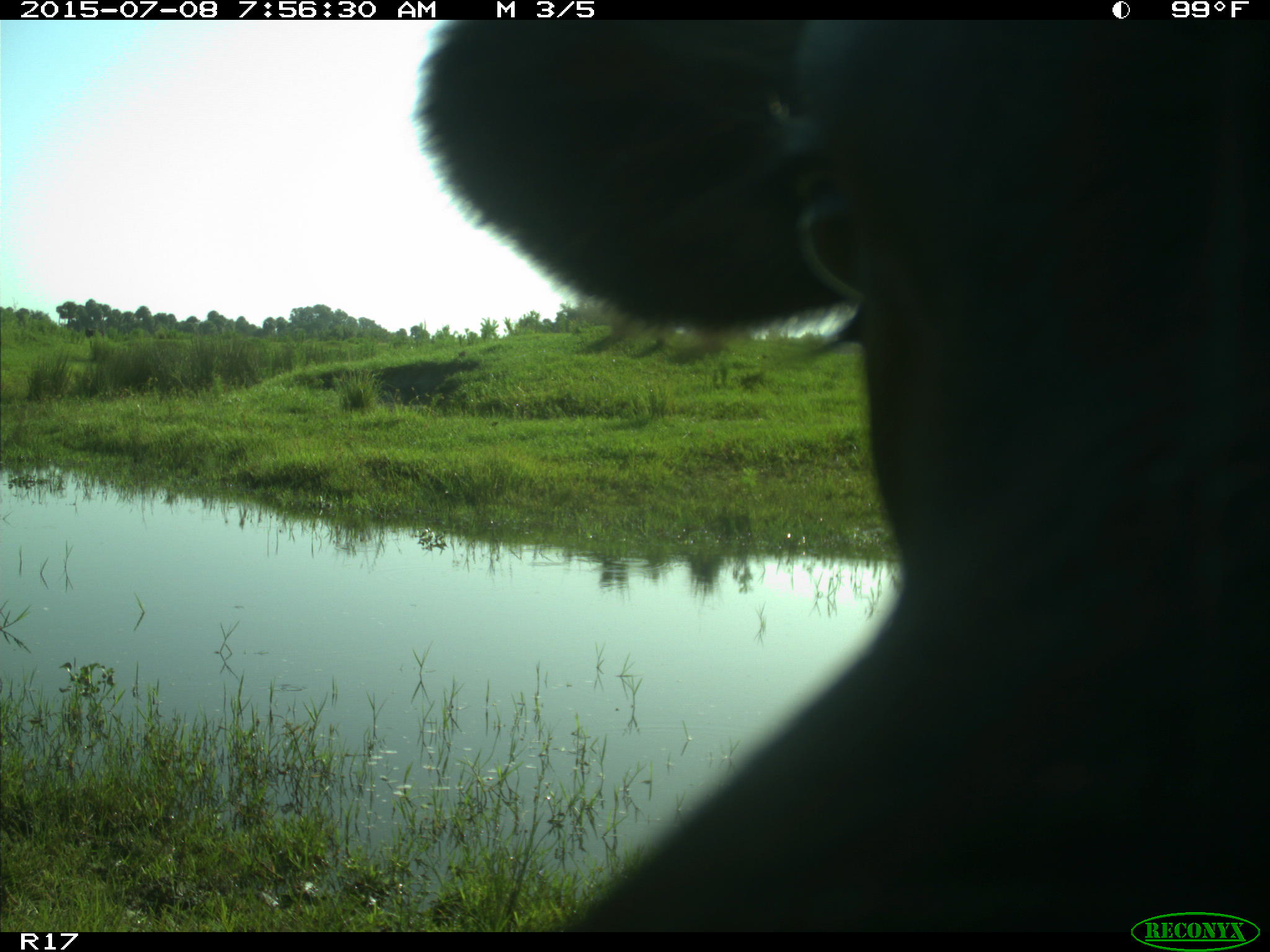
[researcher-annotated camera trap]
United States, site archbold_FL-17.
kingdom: Animalia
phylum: Chordata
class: Mammalia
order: Artiodactyla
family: Bovidae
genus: Bos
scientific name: Bos taurus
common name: domestic cow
Bos taurus (domestic cow).